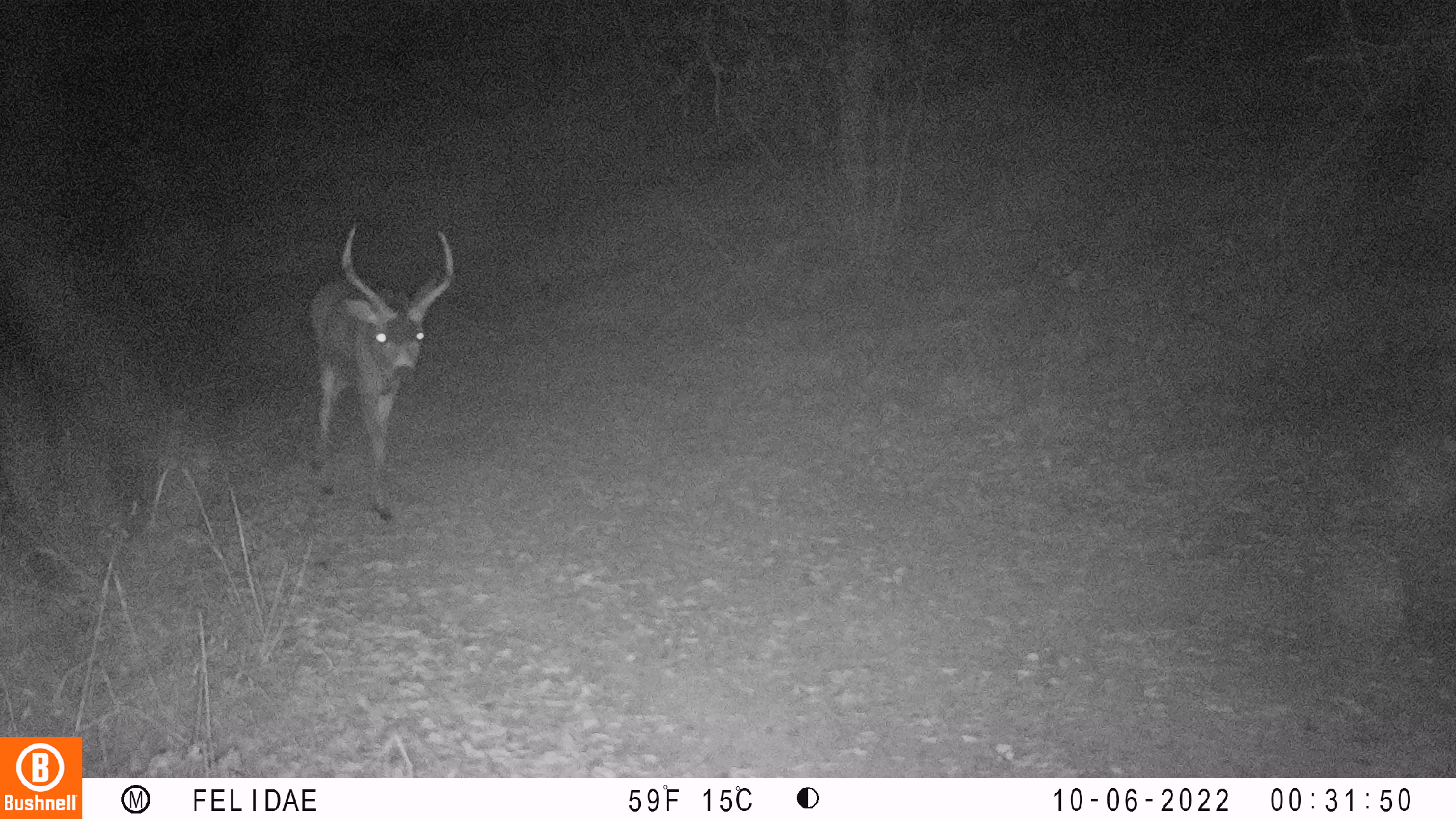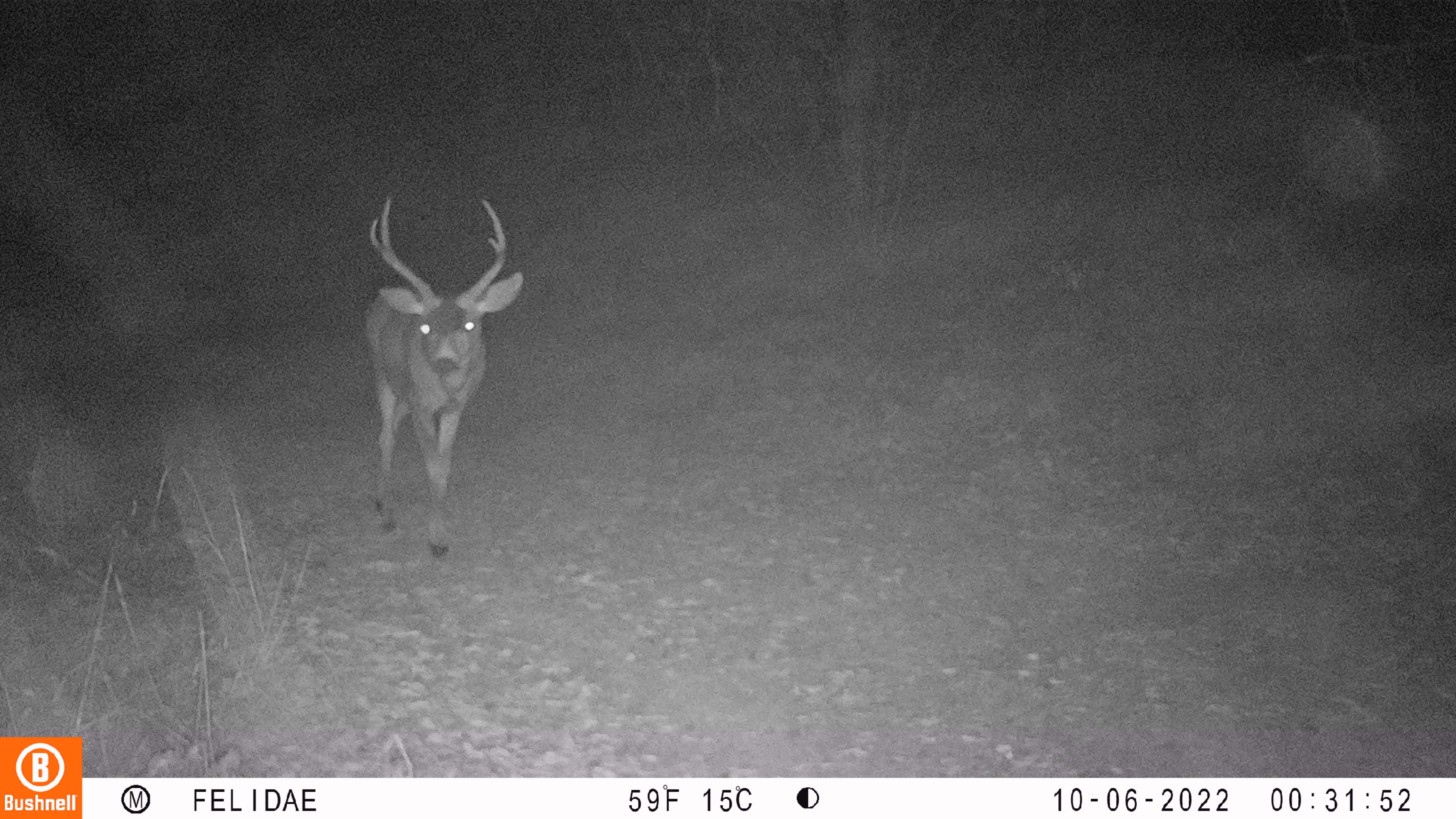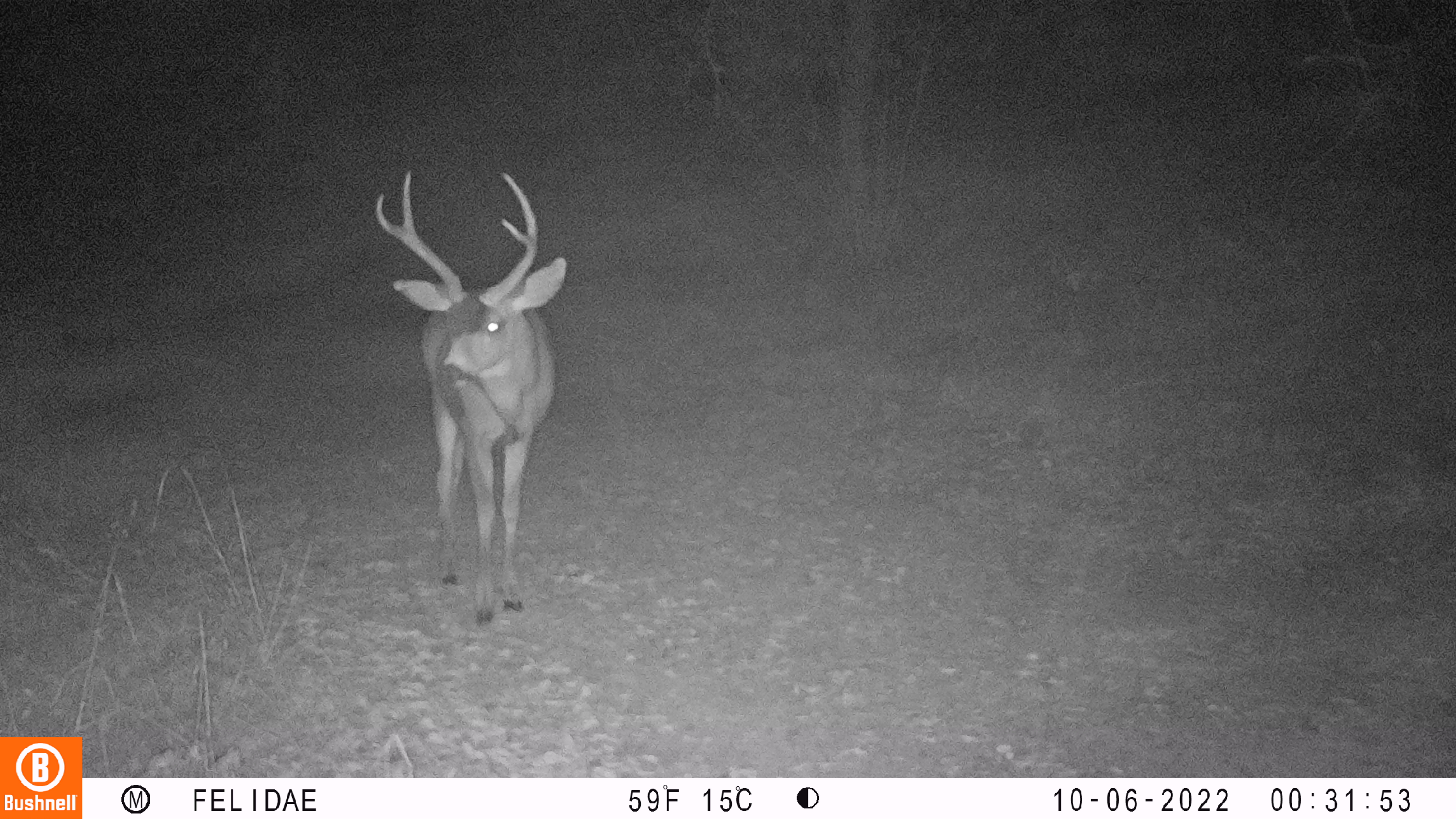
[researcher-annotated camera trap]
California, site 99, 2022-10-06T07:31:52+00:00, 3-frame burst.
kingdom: Animalia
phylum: Chordata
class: Mammalia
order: Artiodactyla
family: Cervidae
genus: Odocoileus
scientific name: Odocoileus hemionus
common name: mule deer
Mule deer (Odocoileus hemionus).